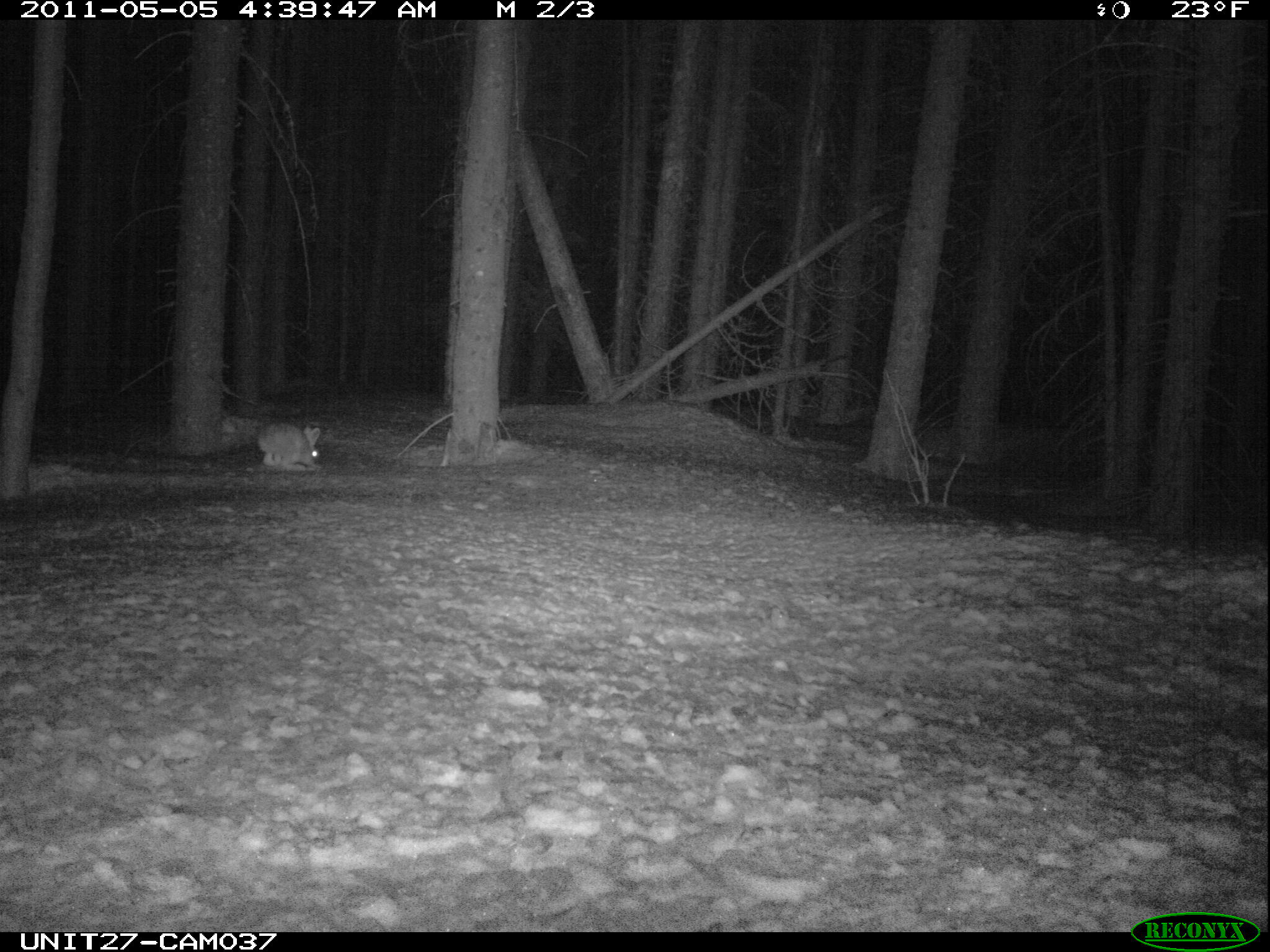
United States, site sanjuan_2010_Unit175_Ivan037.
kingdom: Animalia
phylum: Chordata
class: Mammalia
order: Lagomorpha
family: Leporidae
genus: Lepus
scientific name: Lepus americanus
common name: snowshoe hare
Lepus americanus (snowshoe hare).